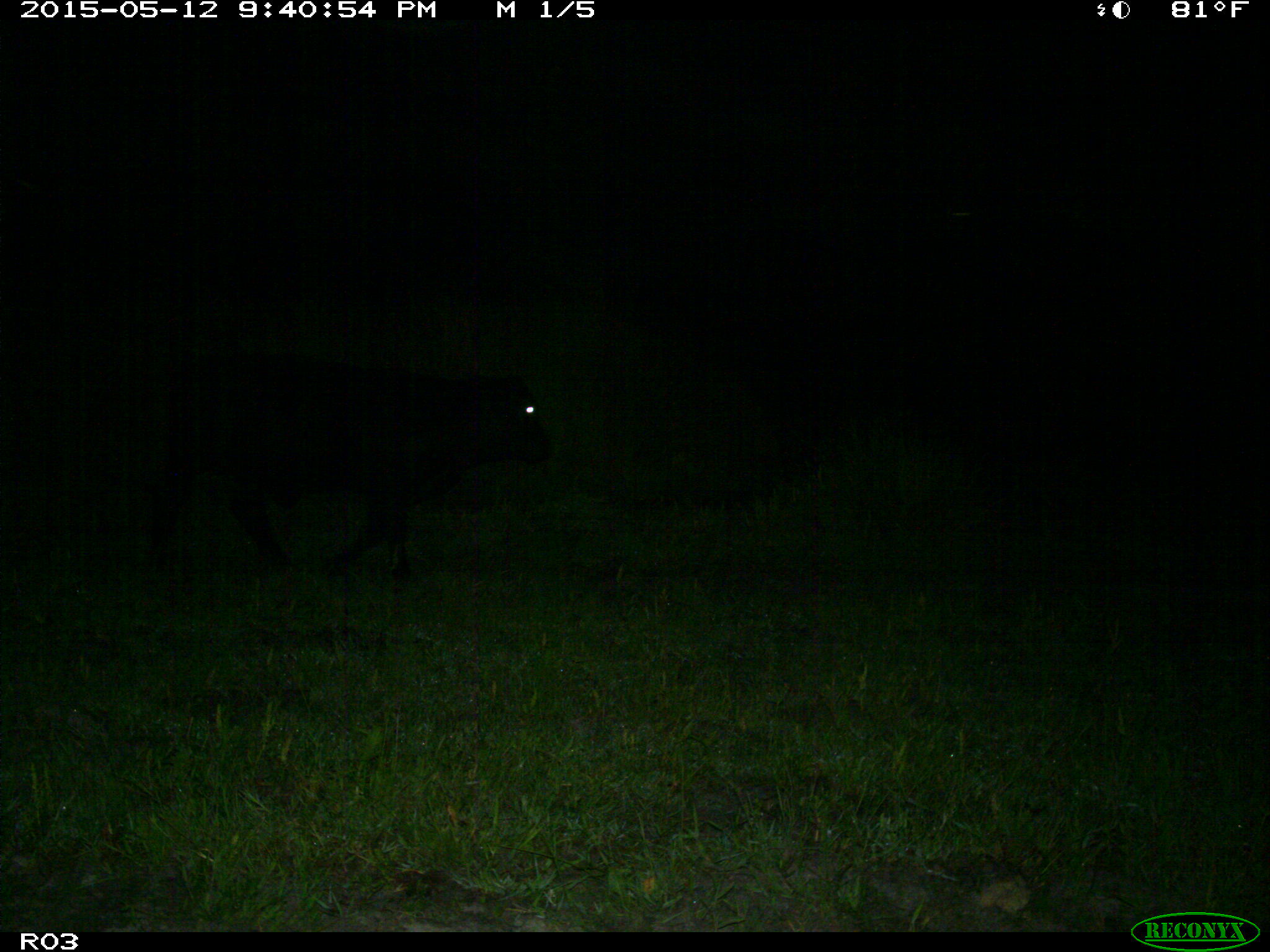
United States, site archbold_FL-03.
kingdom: Animalia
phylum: Chordata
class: Mammalia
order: Artiodactyla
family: Bovidae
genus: Bos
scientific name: Bos taurus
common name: domestic cow